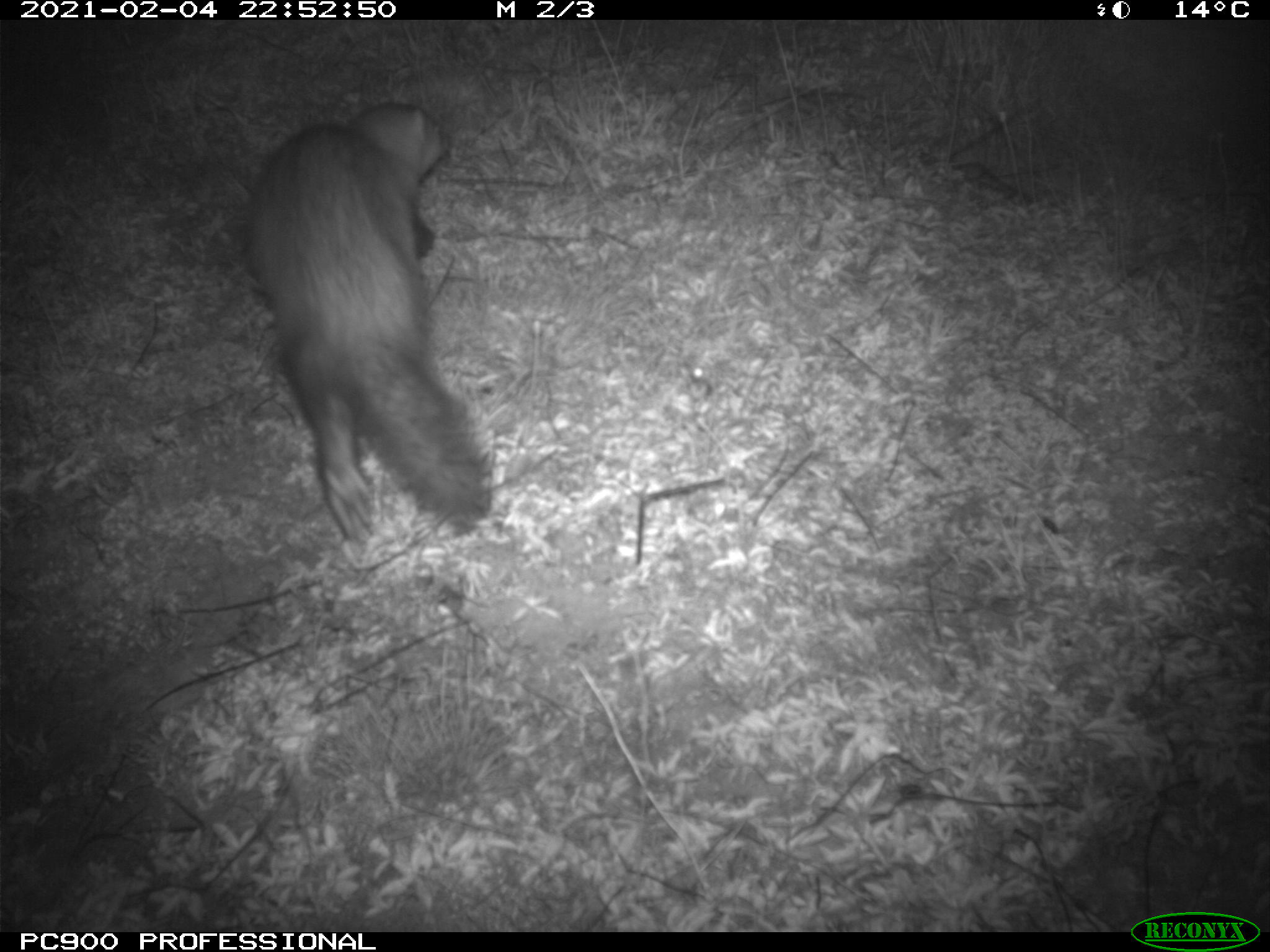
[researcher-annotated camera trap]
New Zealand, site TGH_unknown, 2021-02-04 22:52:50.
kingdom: Animalia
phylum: Chordata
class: Mammalia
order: Carnivora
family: Mustelidae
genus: Mustela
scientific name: Mustela furo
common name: ferret